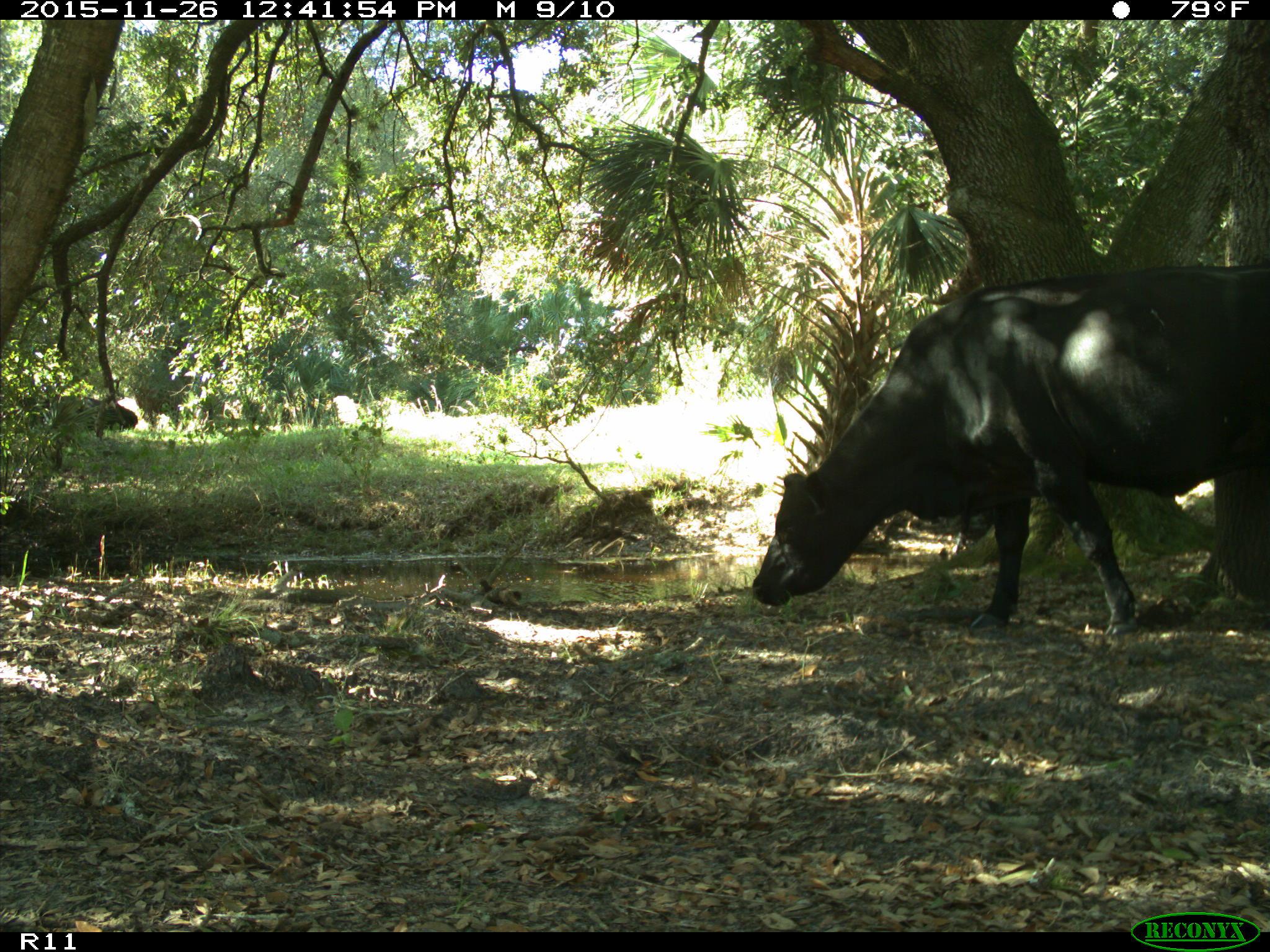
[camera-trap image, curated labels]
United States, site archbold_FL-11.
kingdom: Animalia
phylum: Chordata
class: Mammalia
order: Artiodactyla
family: Bovidae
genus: Bos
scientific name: Bos taurus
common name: domestic cow